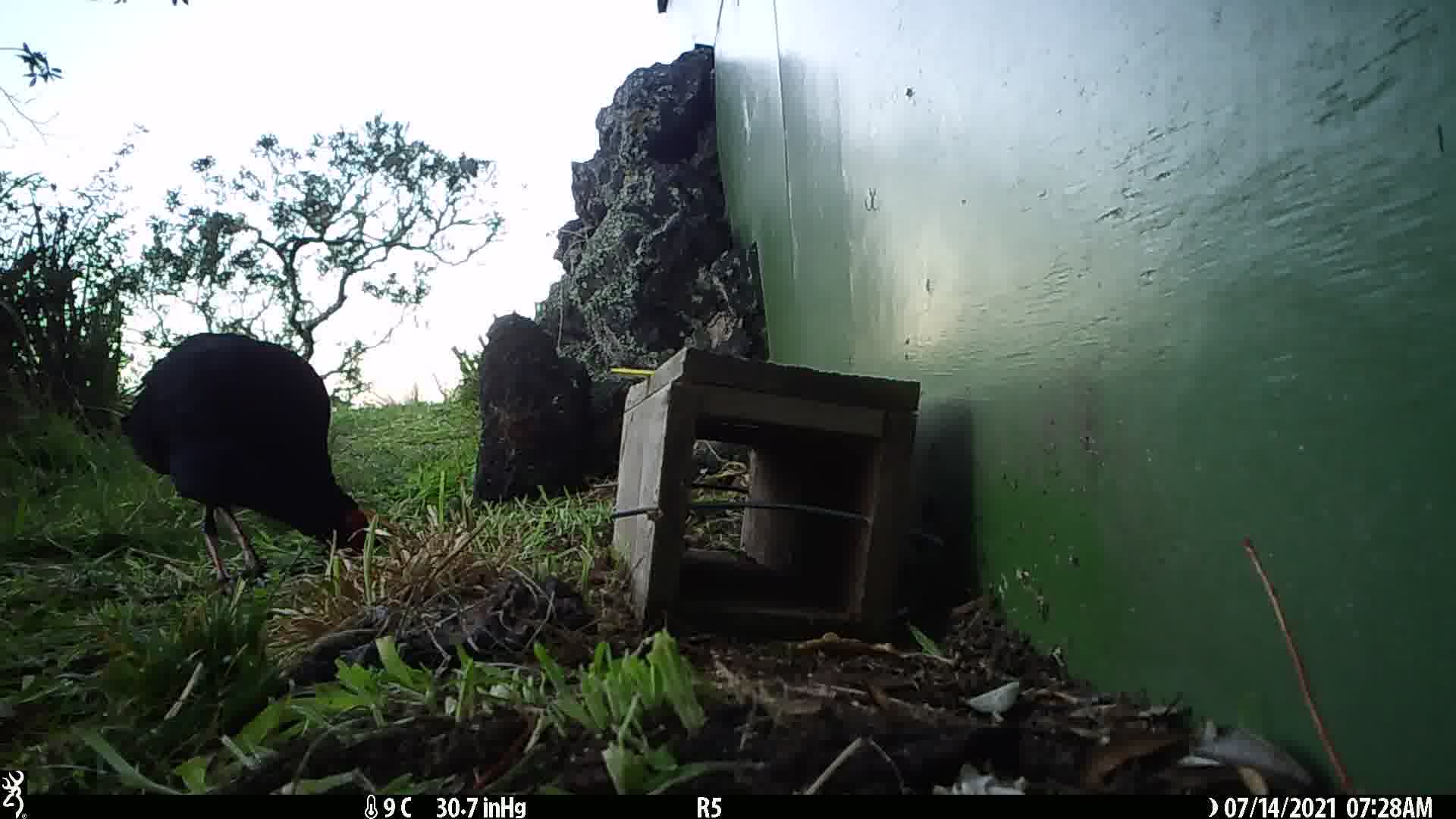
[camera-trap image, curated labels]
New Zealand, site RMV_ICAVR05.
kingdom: Animalia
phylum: Chordata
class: Aves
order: Gruiformes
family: Rallidae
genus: Porphyrio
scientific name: Porphyrio melanotus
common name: australasian swamphen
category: pukeko